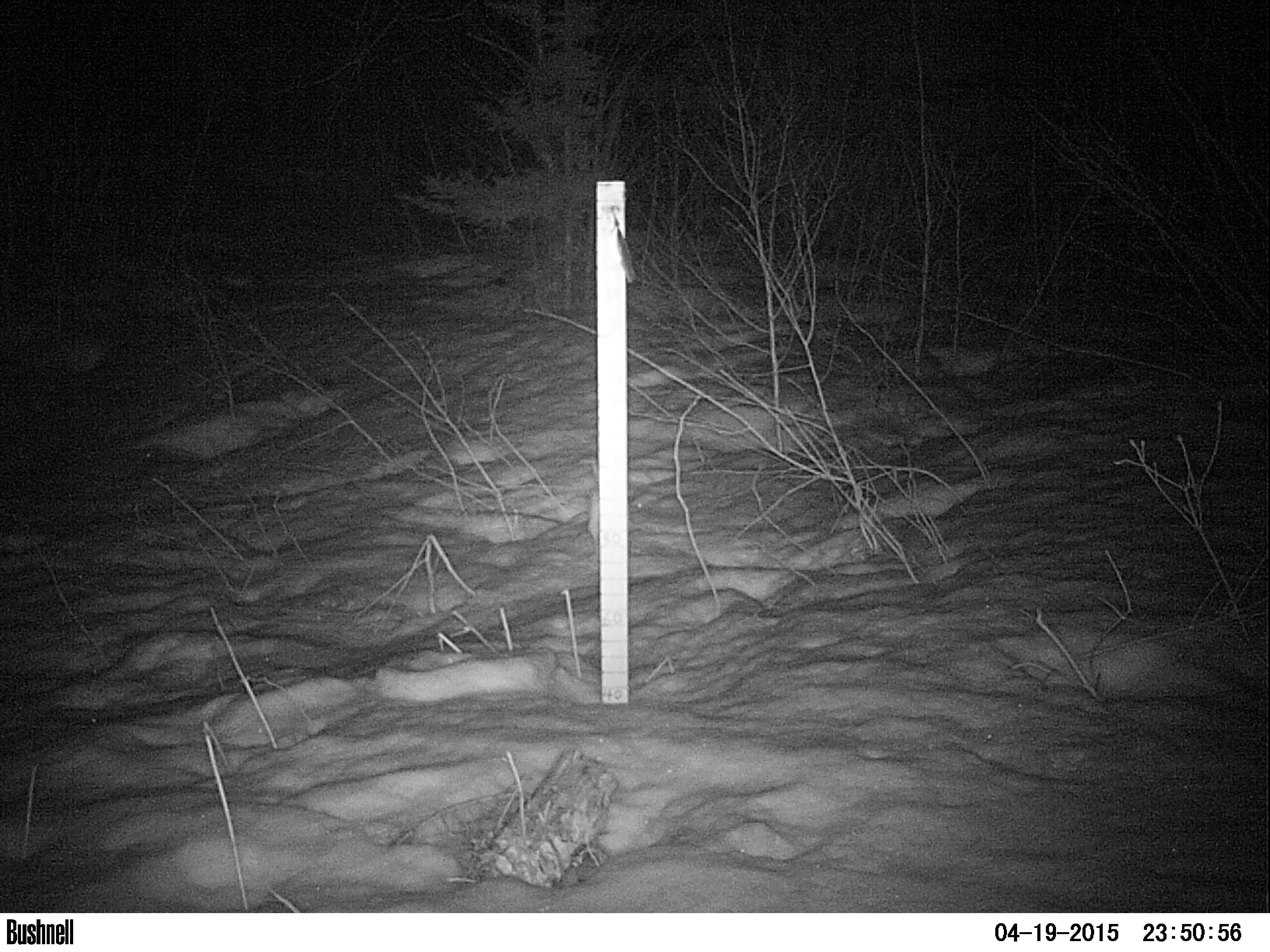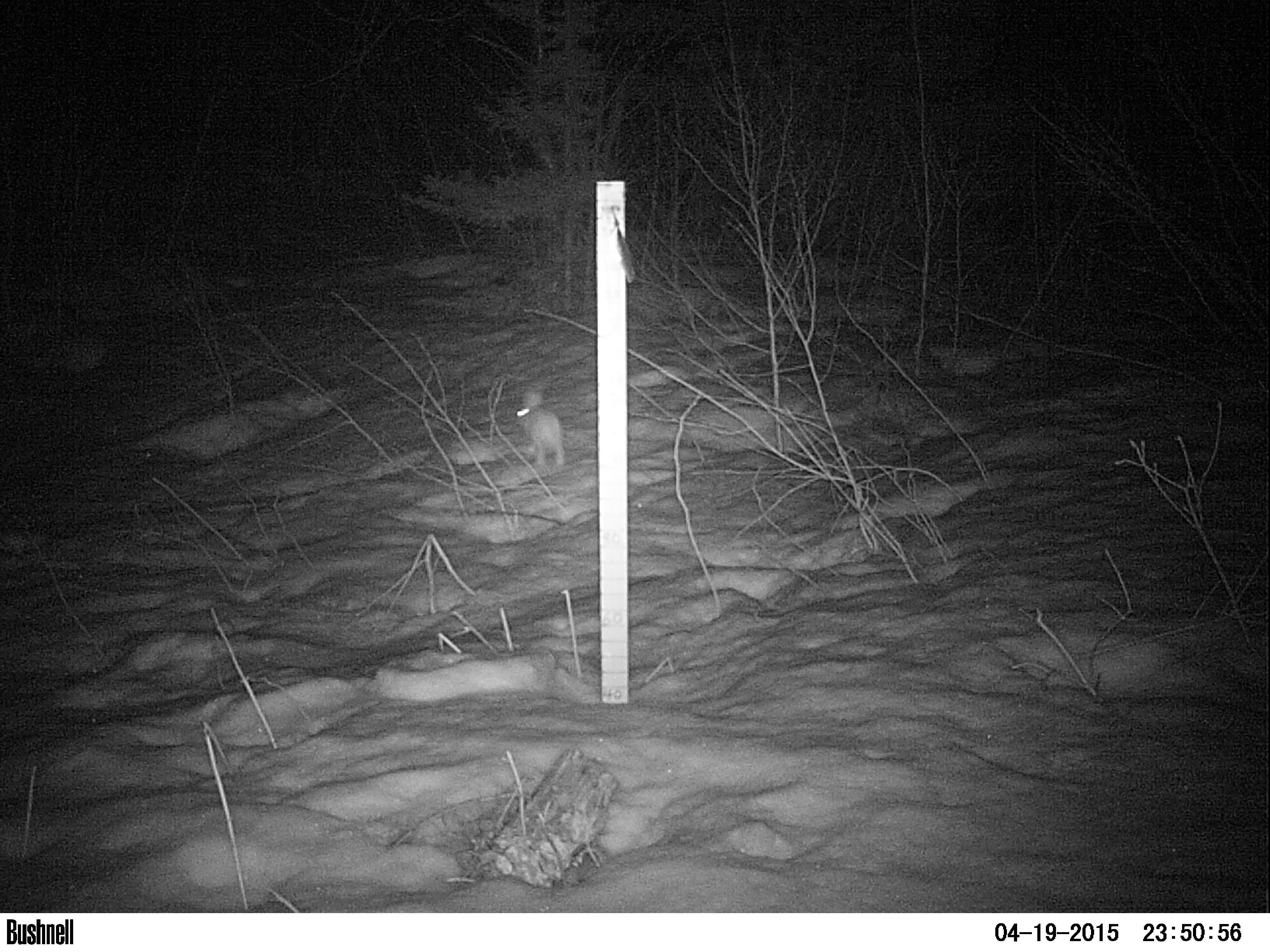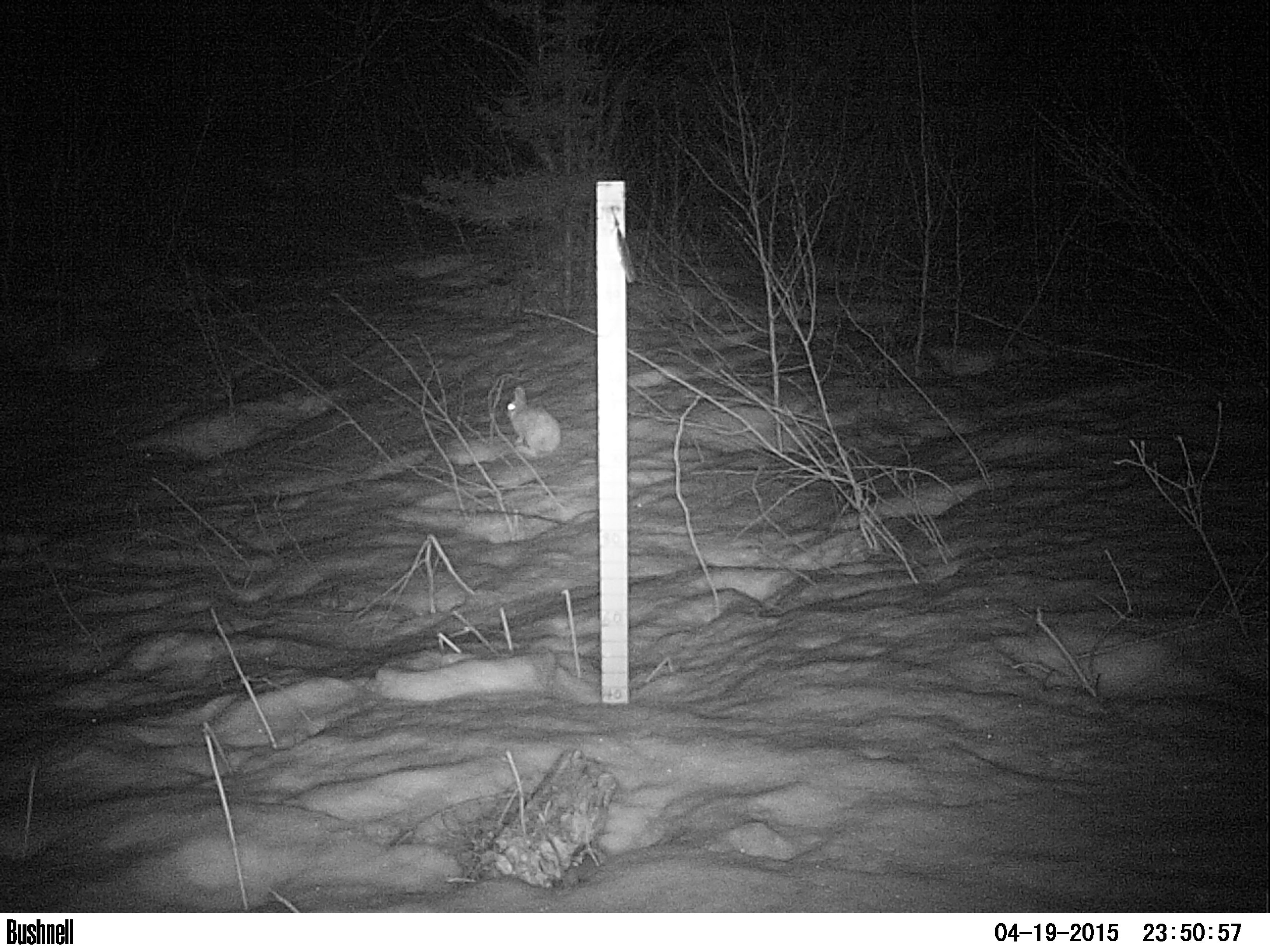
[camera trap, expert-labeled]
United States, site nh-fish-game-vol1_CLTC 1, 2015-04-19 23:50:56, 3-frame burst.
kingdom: Animalia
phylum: Chordata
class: Mammalia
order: Lagomorpha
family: Leporidae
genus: Lepus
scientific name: Lepus americanus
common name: snowshoe hare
Snowshoe hare (Lepus americanus).